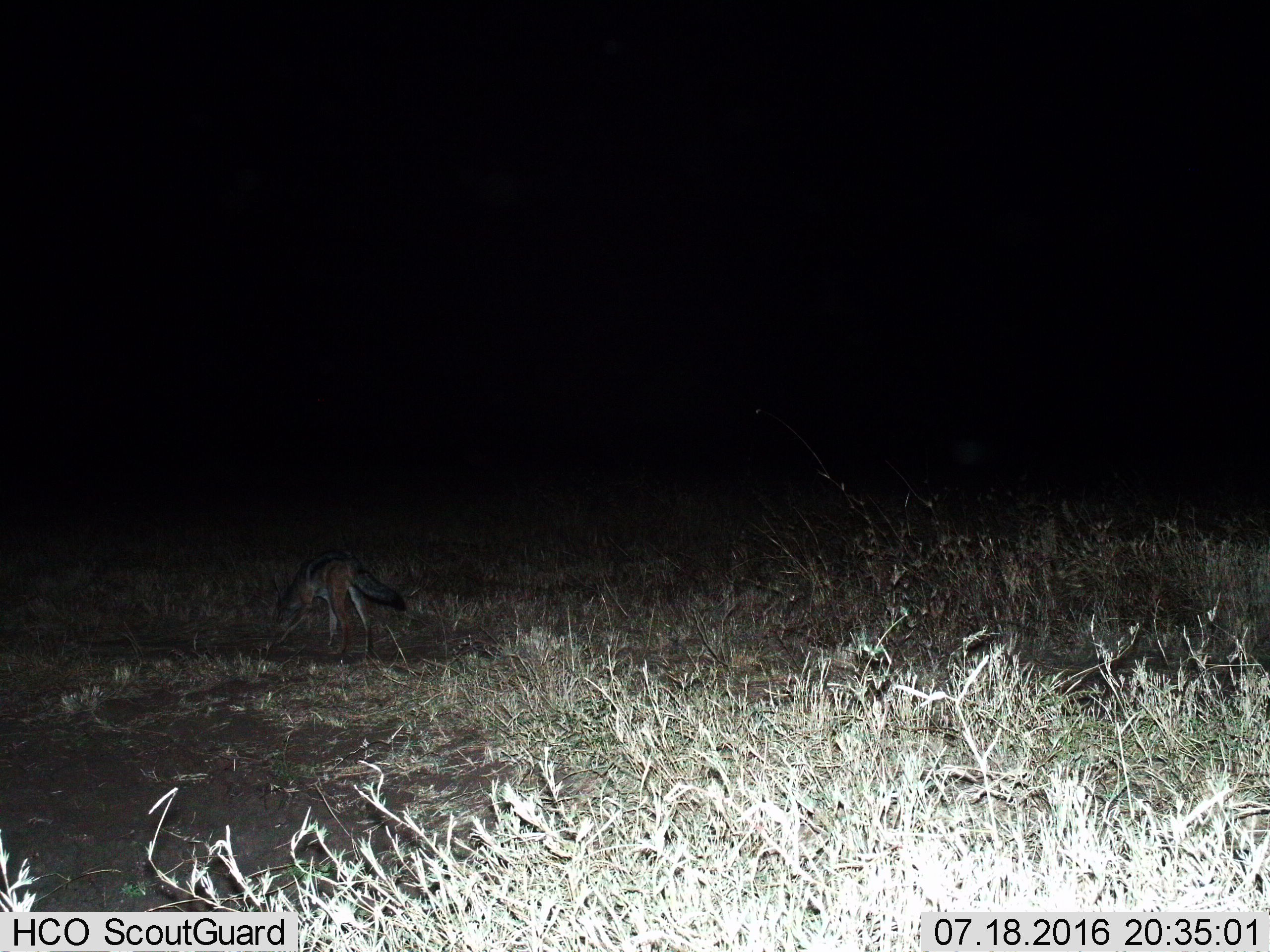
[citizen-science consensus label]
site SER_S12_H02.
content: unidentified animal